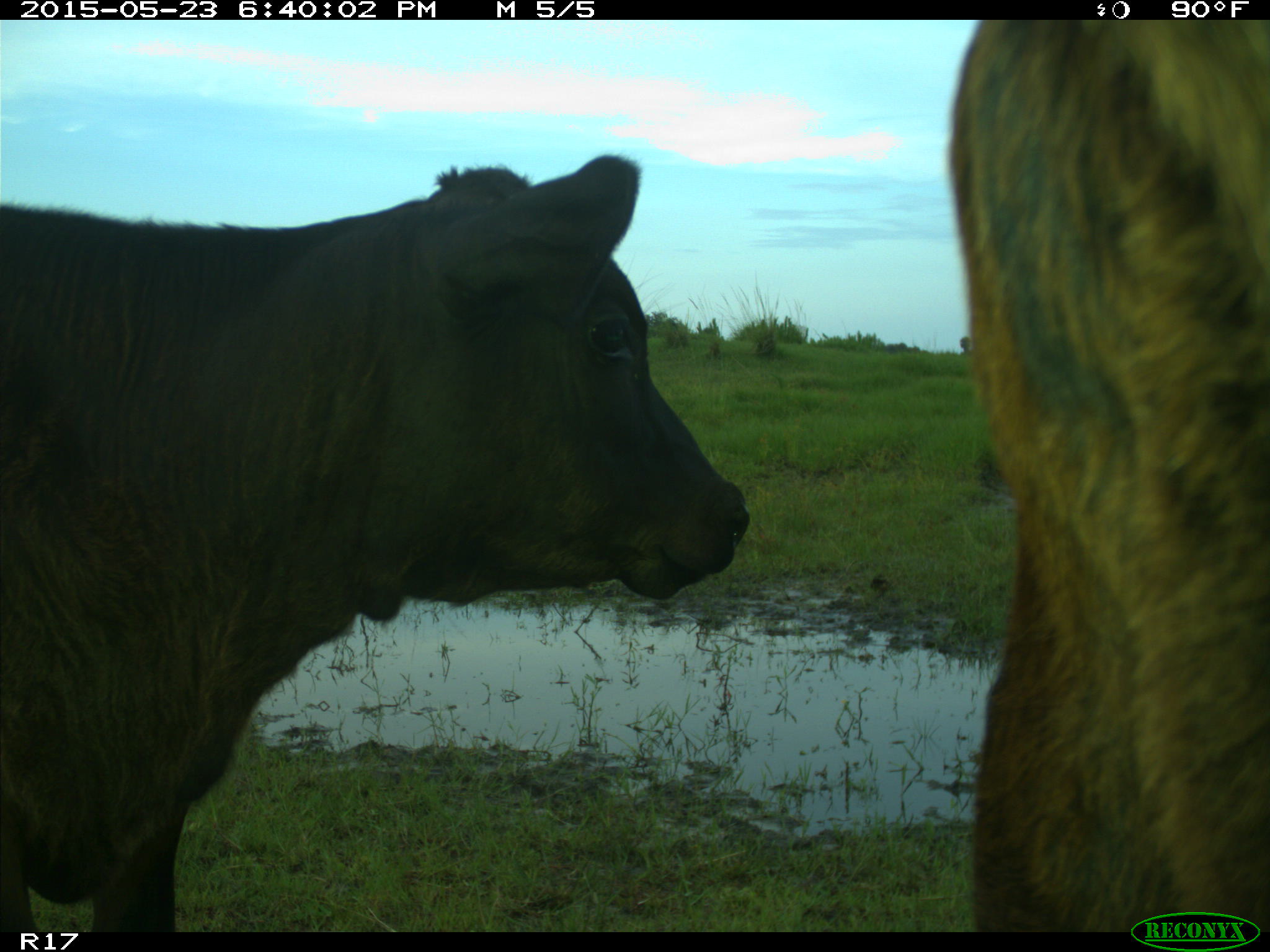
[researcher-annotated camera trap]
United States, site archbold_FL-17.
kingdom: Animalia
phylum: Chordata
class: Mammalia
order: Artiodactyla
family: Bovidae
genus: Bos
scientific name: Bos taurus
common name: domestic cow